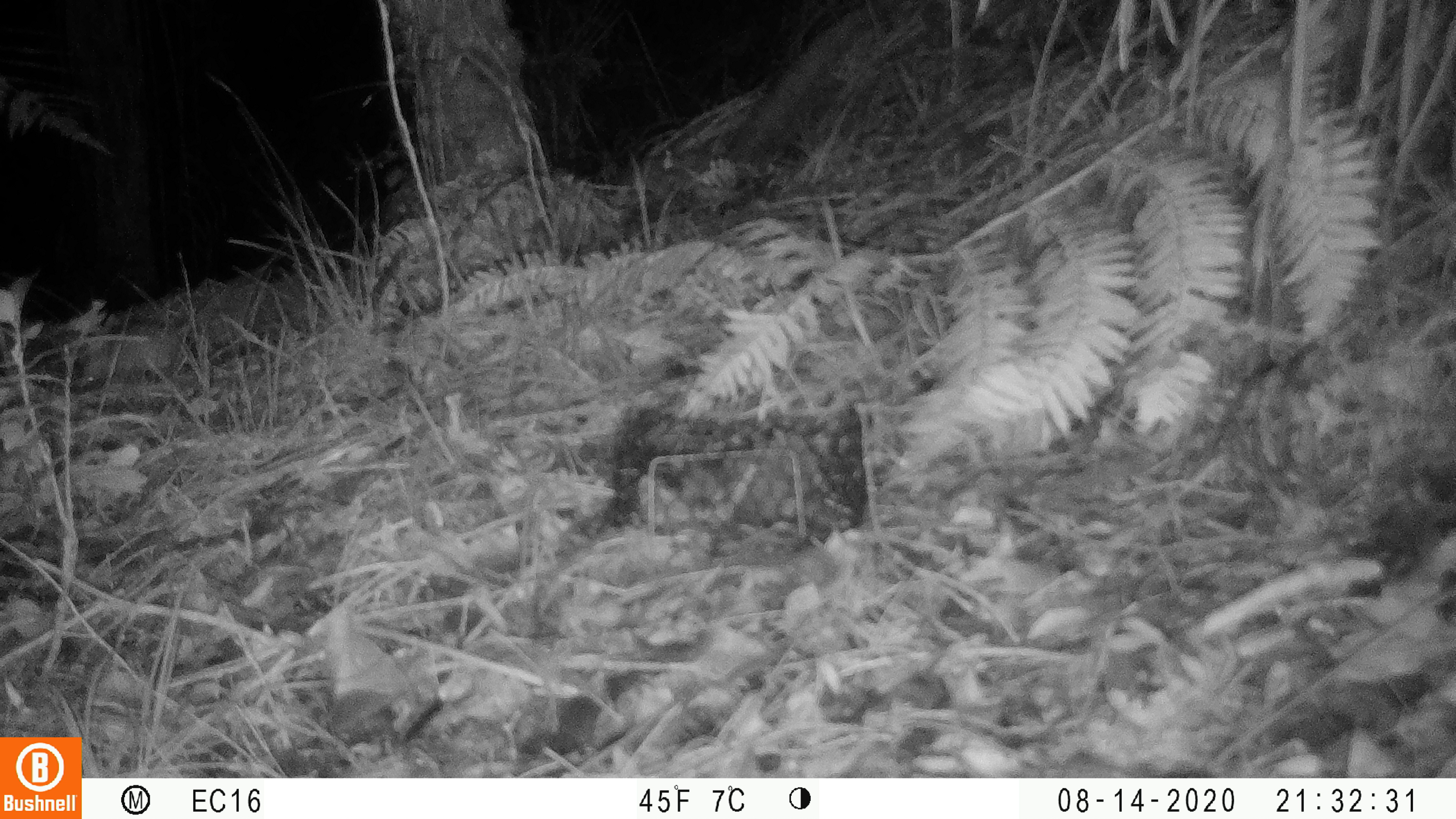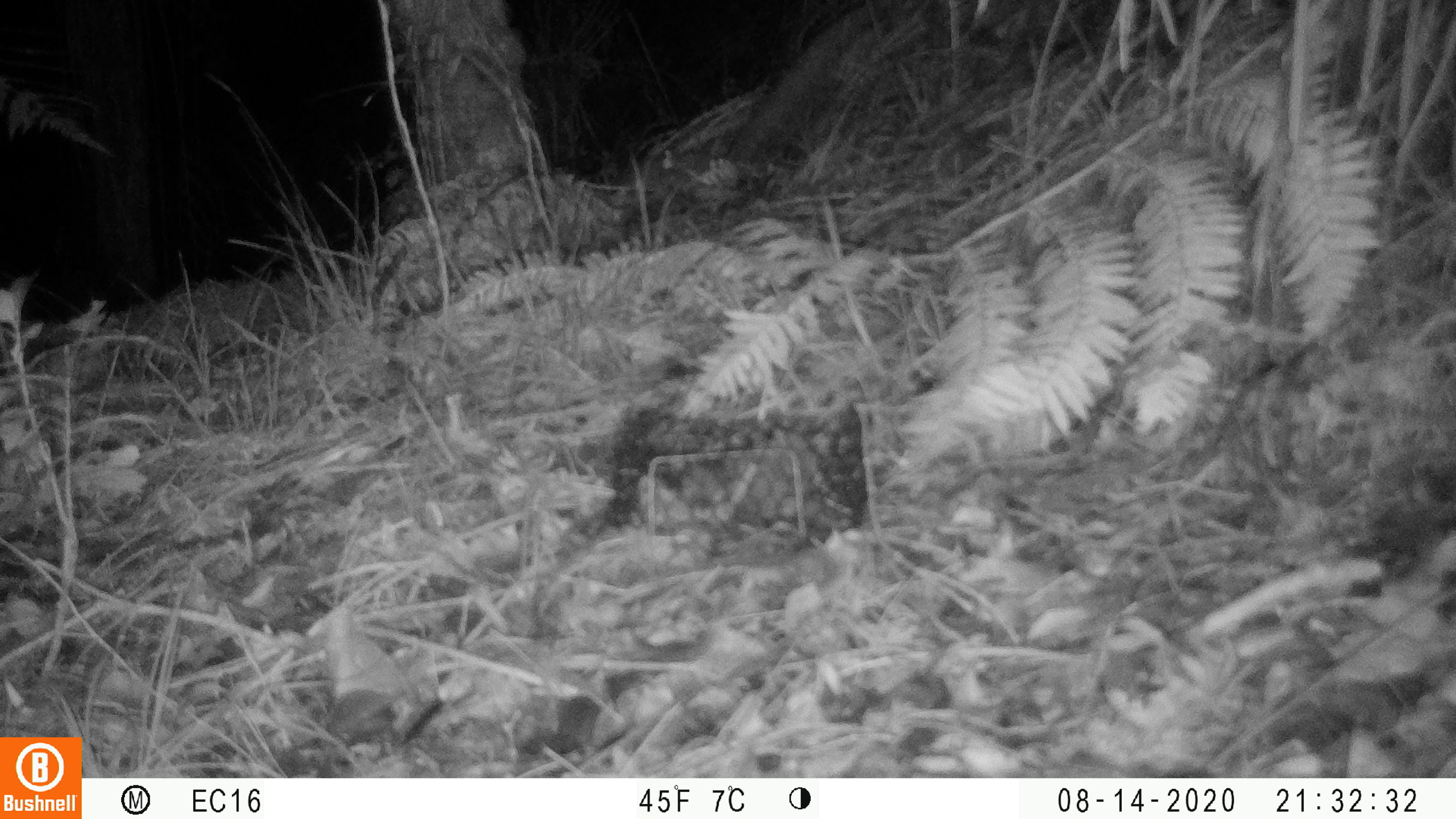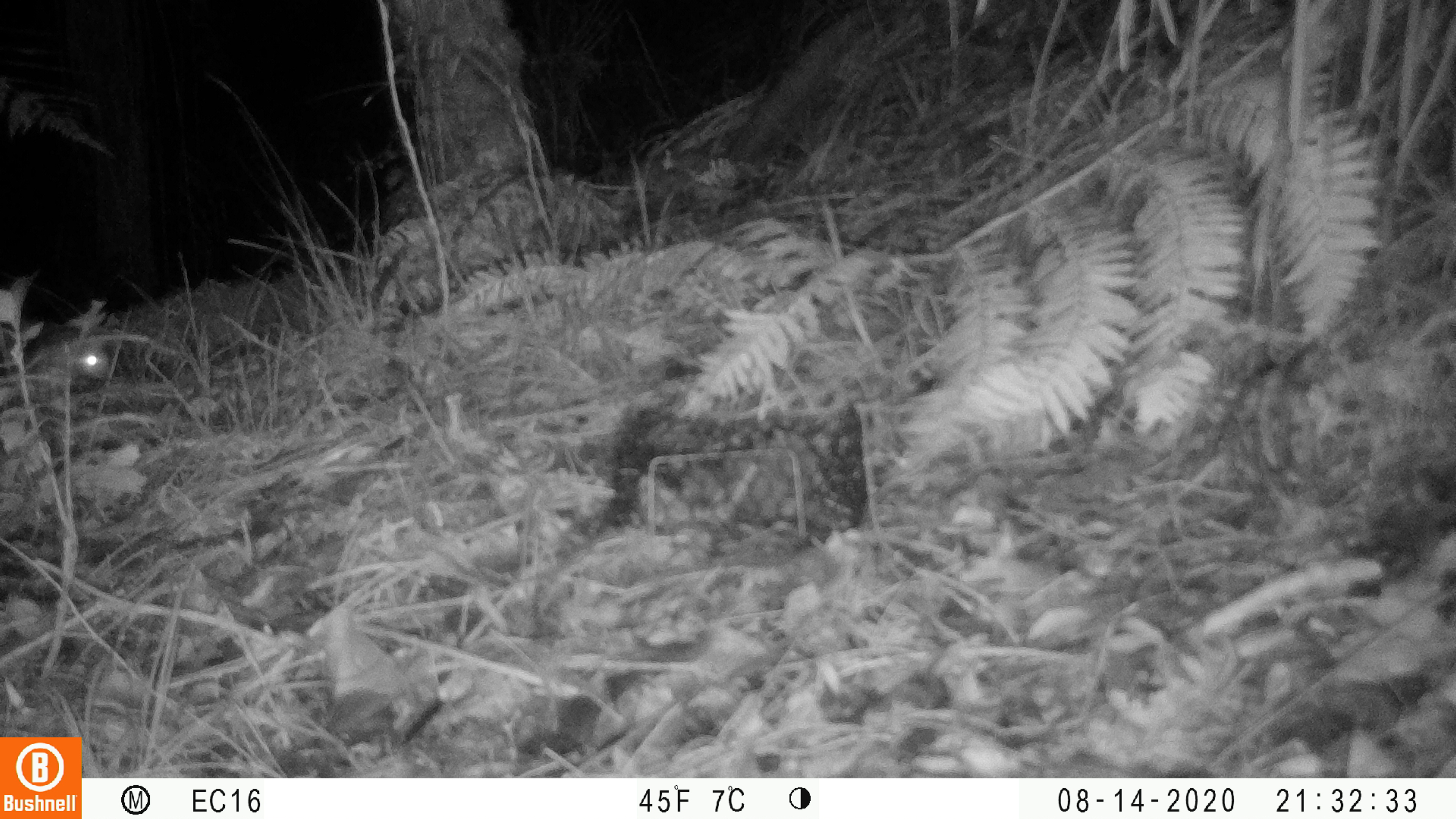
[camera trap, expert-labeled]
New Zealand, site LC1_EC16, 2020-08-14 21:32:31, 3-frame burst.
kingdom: Animalia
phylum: Chordata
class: Mammalia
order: Rodentia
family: Muridae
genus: Rattus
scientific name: Rattus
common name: rat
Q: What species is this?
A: Rat (Rattus).